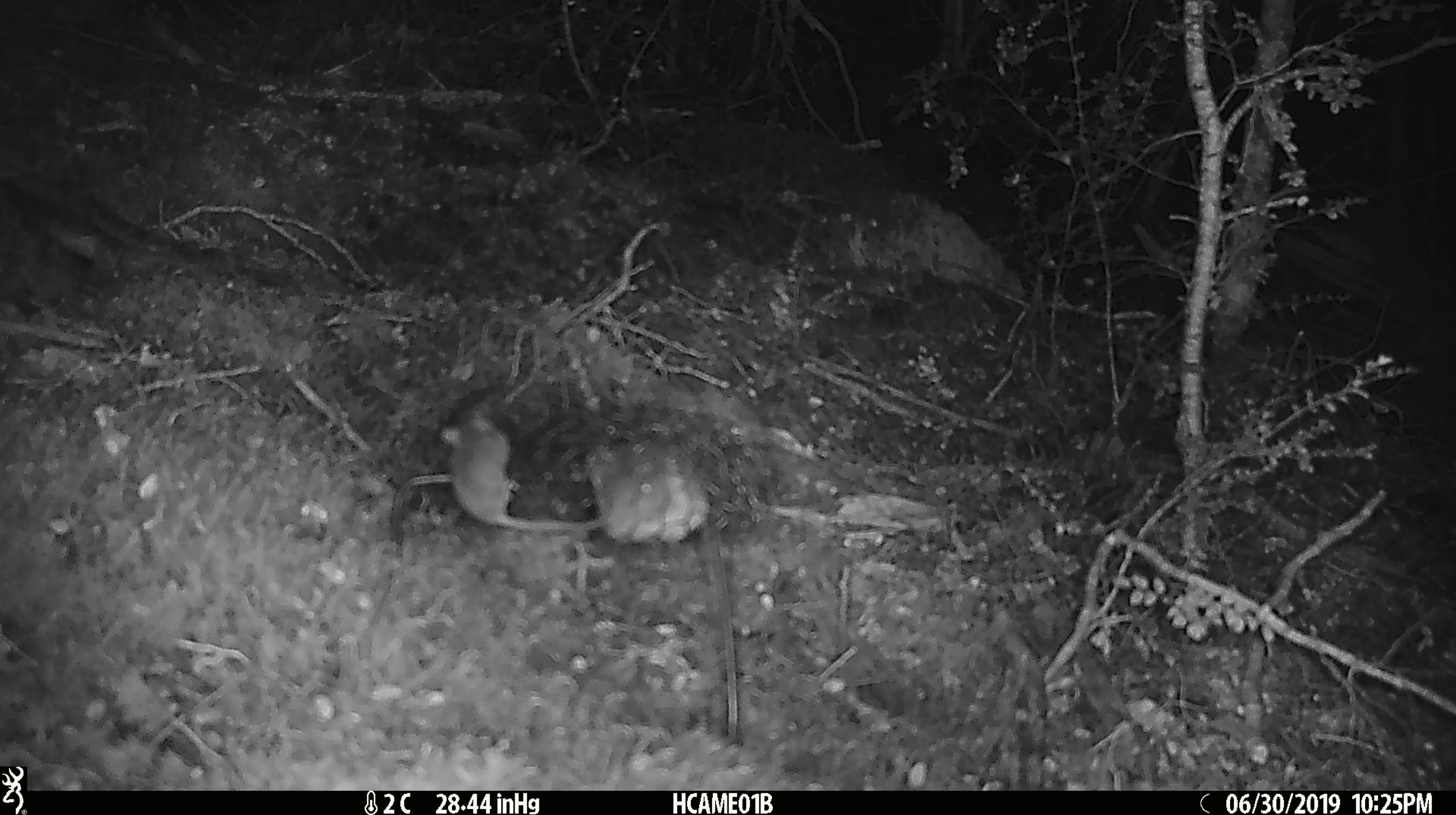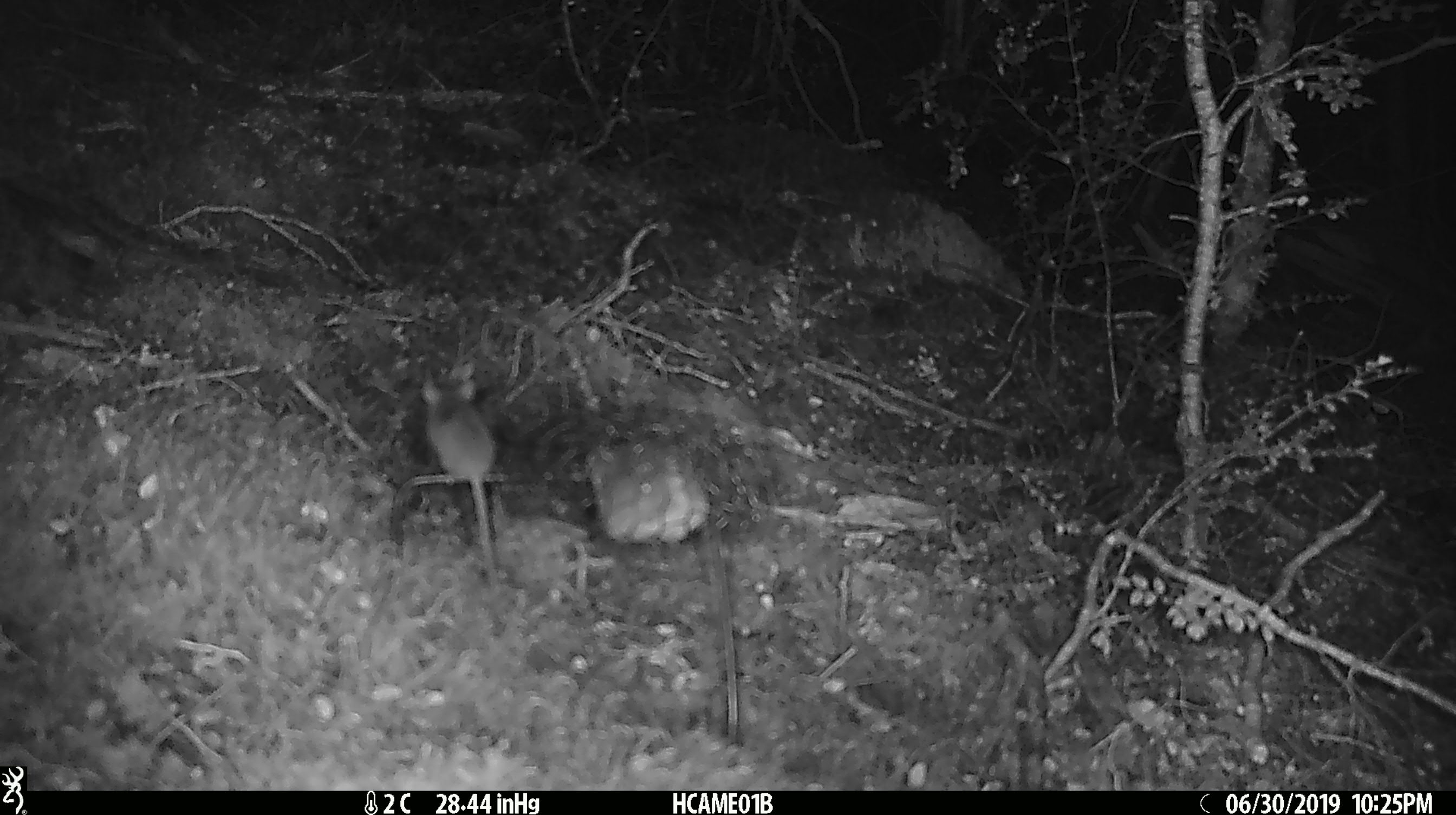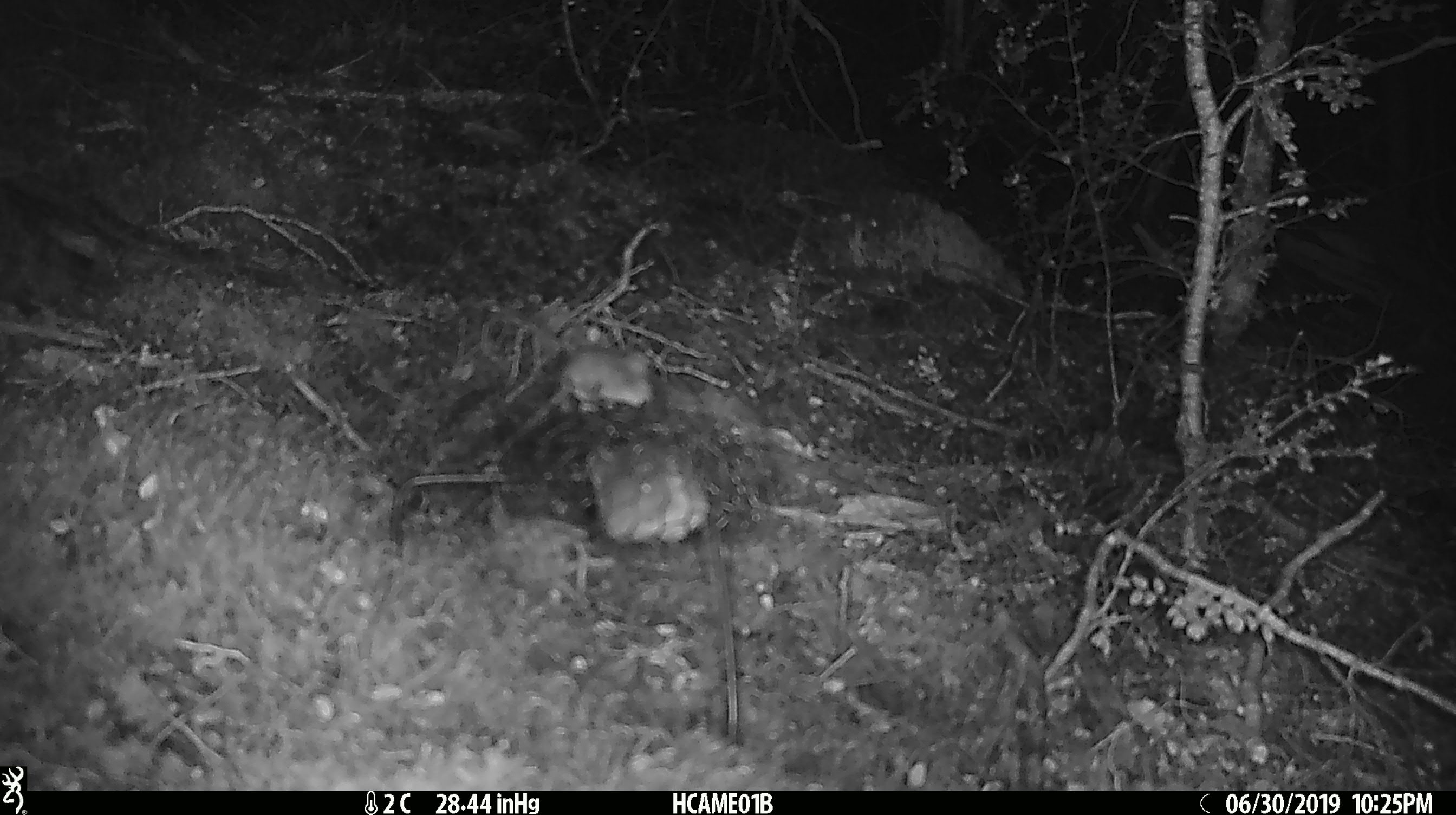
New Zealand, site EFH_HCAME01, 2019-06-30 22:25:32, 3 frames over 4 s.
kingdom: Animalia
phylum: Chordata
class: Mammalia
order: Rodentia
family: Muridae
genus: Mus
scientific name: Mus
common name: mouse